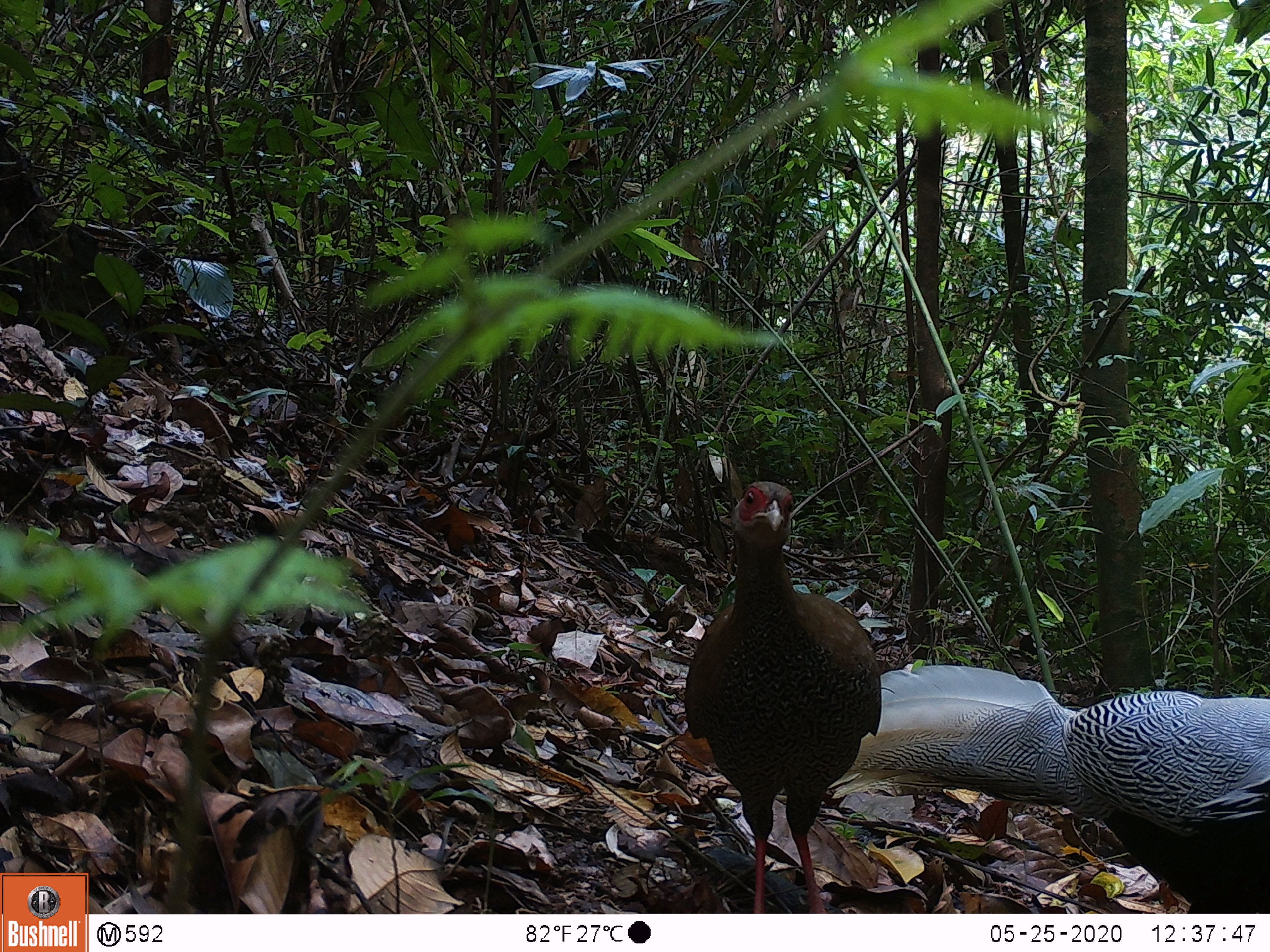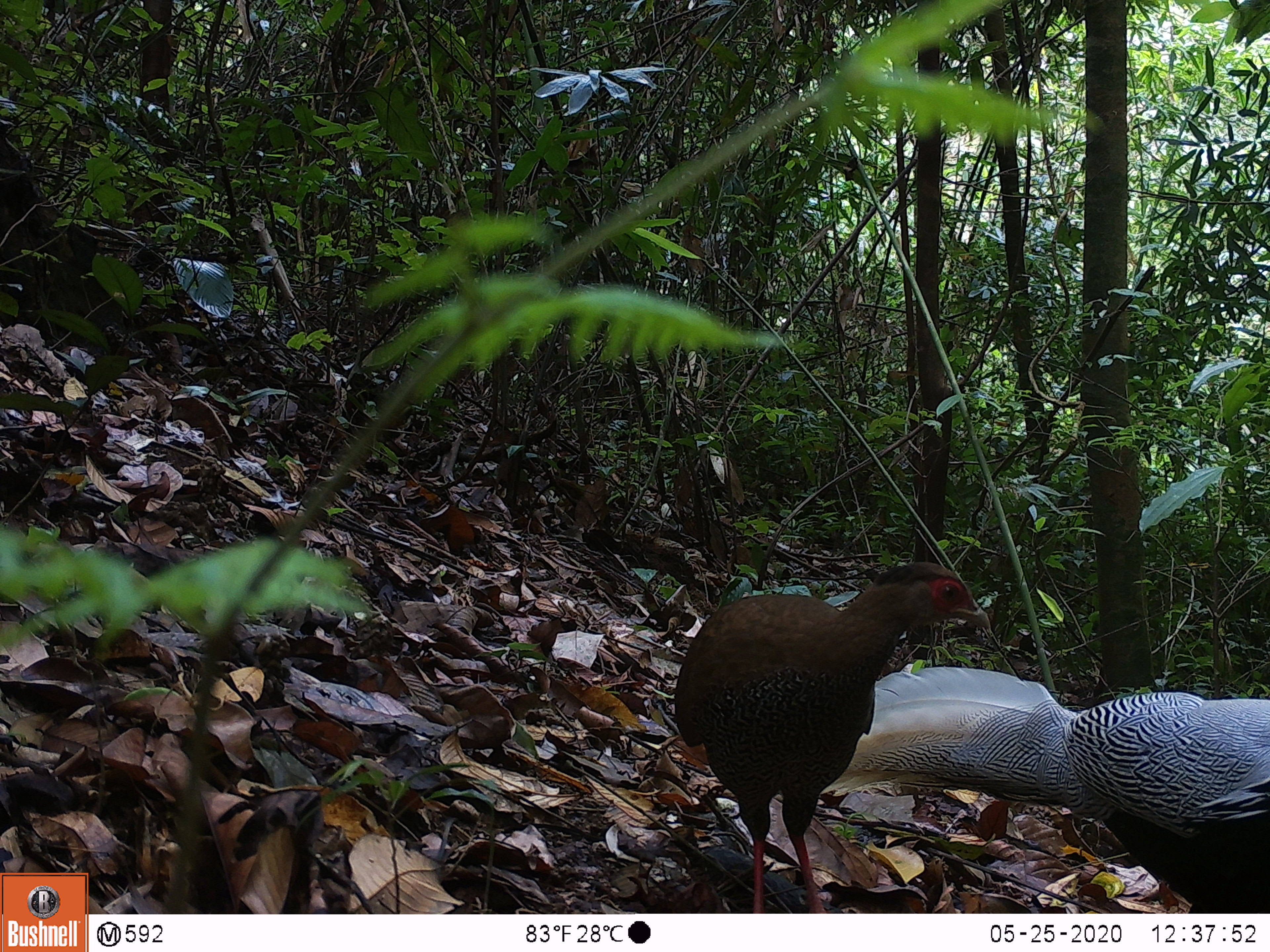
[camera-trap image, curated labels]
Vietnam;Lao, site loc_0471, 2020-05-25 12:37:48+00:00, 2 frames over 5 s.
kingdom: Animalia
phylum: Chordata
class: Aves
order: Galliformes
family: Phasianidae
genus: Lophura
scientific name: Lophura nycthemera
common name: silver pheasant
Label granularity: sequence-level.